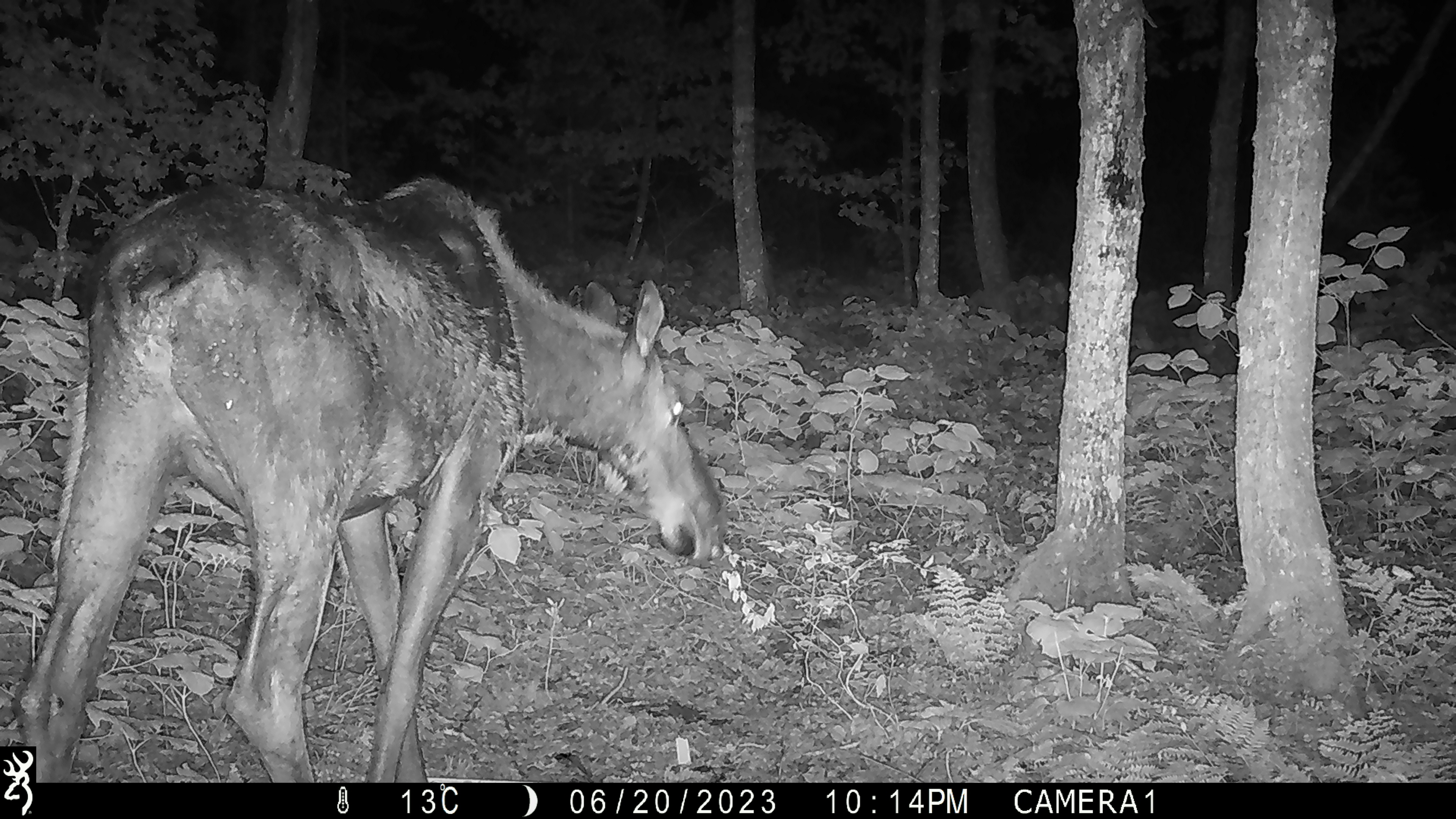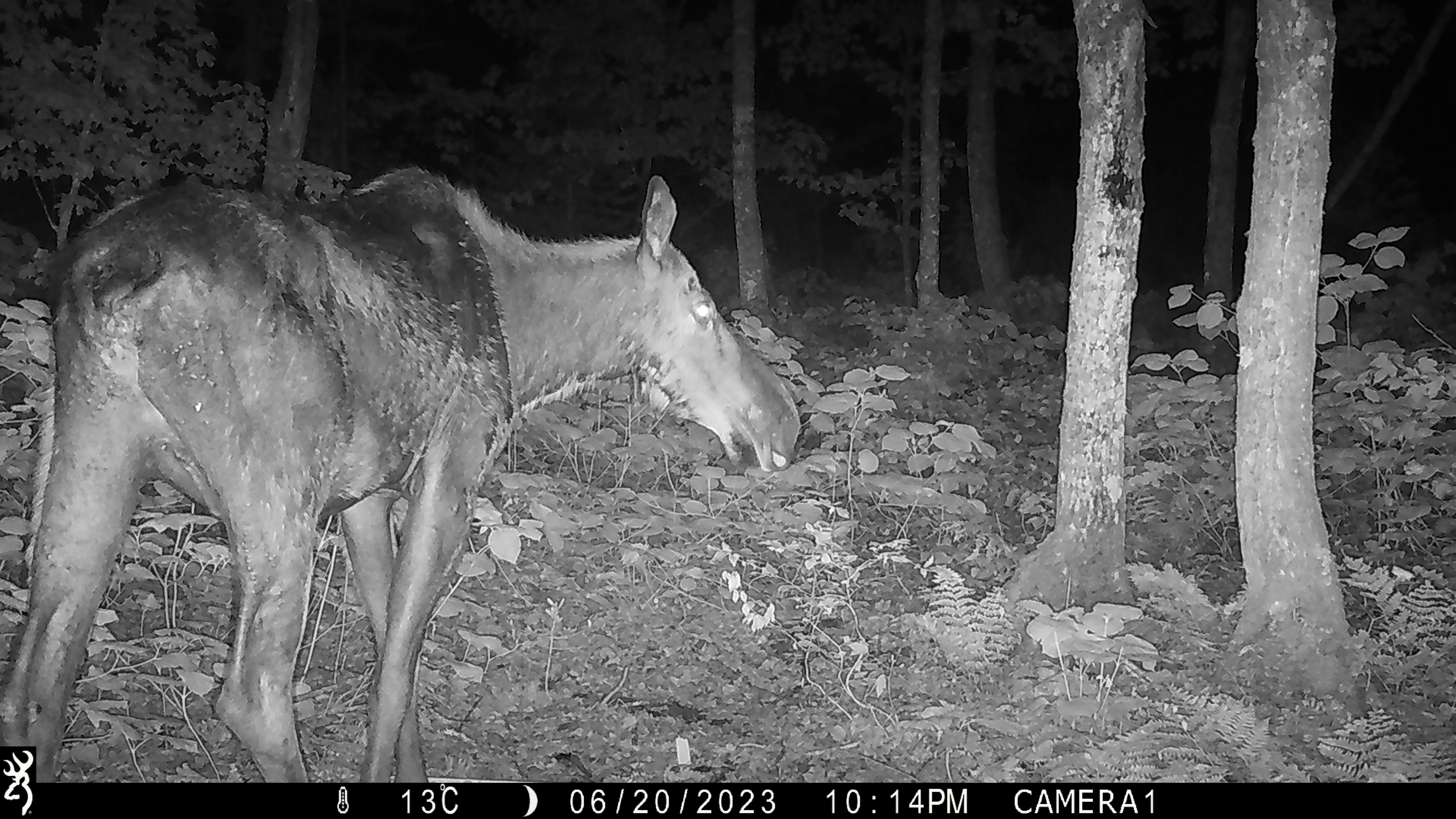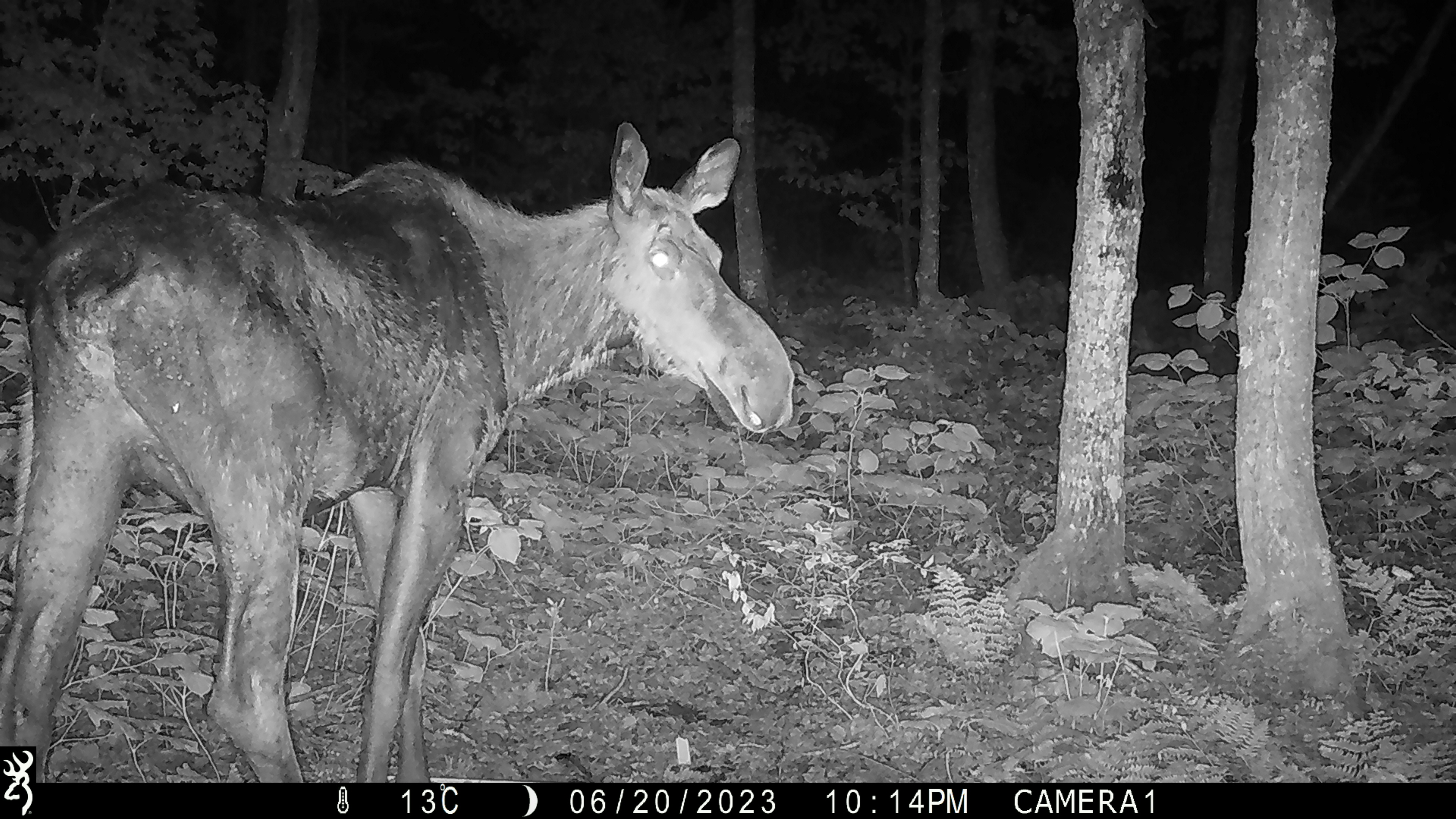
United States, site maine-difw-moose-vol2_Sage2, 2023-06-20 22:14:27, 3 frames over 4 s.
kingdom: Animalia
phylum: Chordata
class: Mammalia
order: Artiodactyla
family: Cervidae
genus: Alces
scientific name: Alces alces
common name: moose